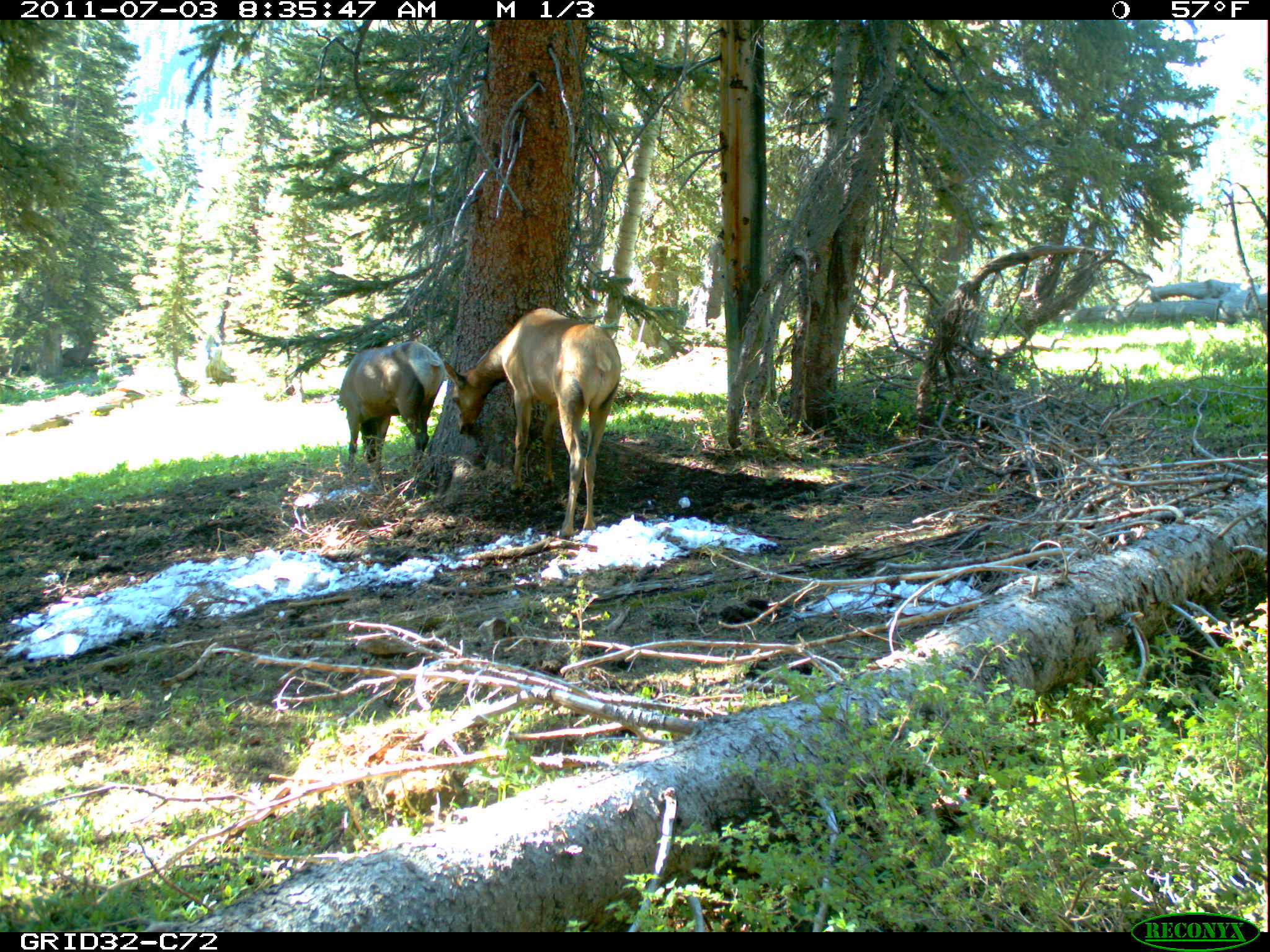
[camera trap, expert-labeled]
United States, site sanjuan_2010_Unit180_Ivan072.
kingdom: Animalia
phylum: Chordata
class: Mammalia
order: Artiodactyla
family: Cervidae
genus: Cervus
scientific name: Cervus elaphus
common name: red deer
Cervus elaphus (red deer).